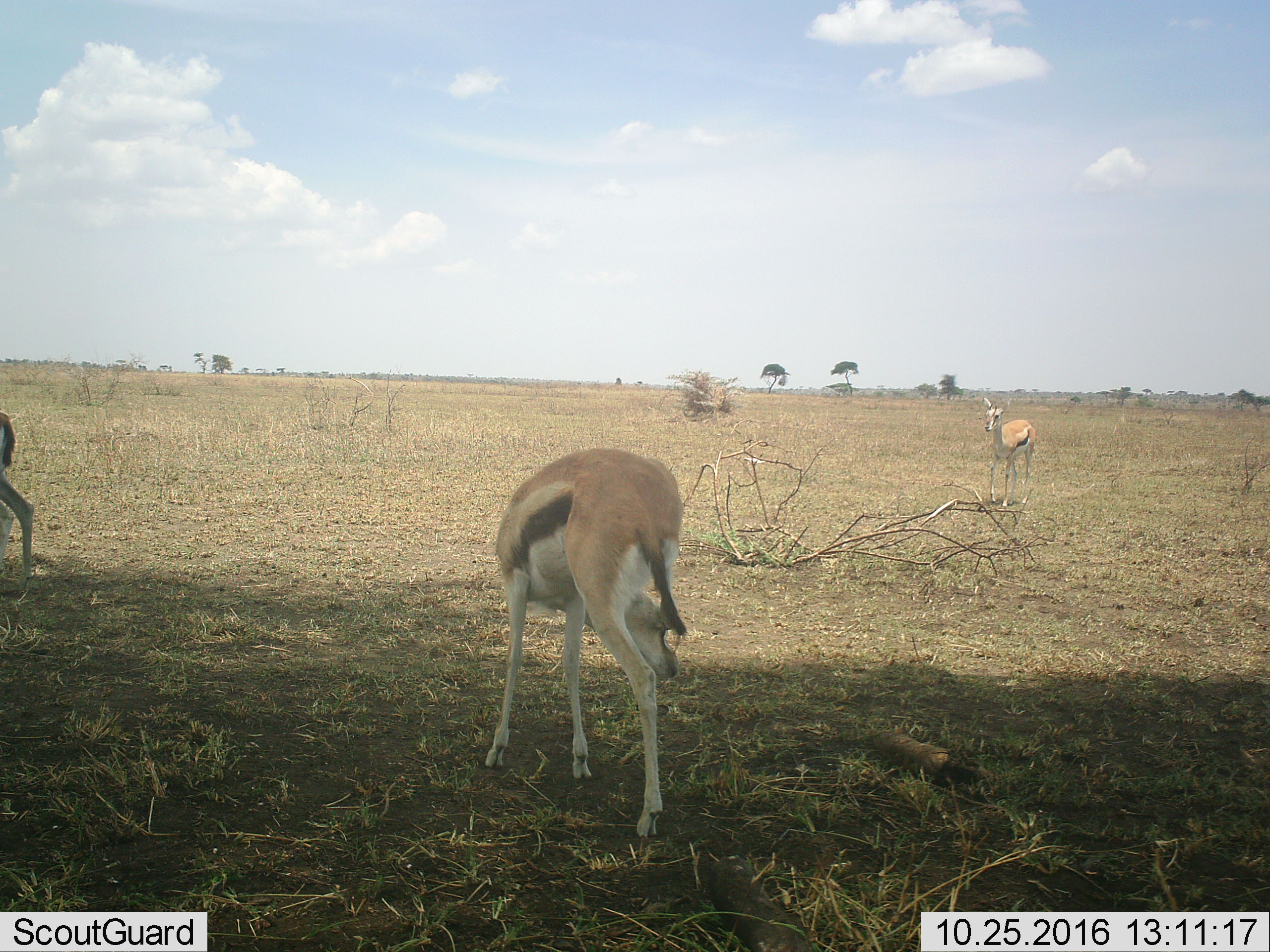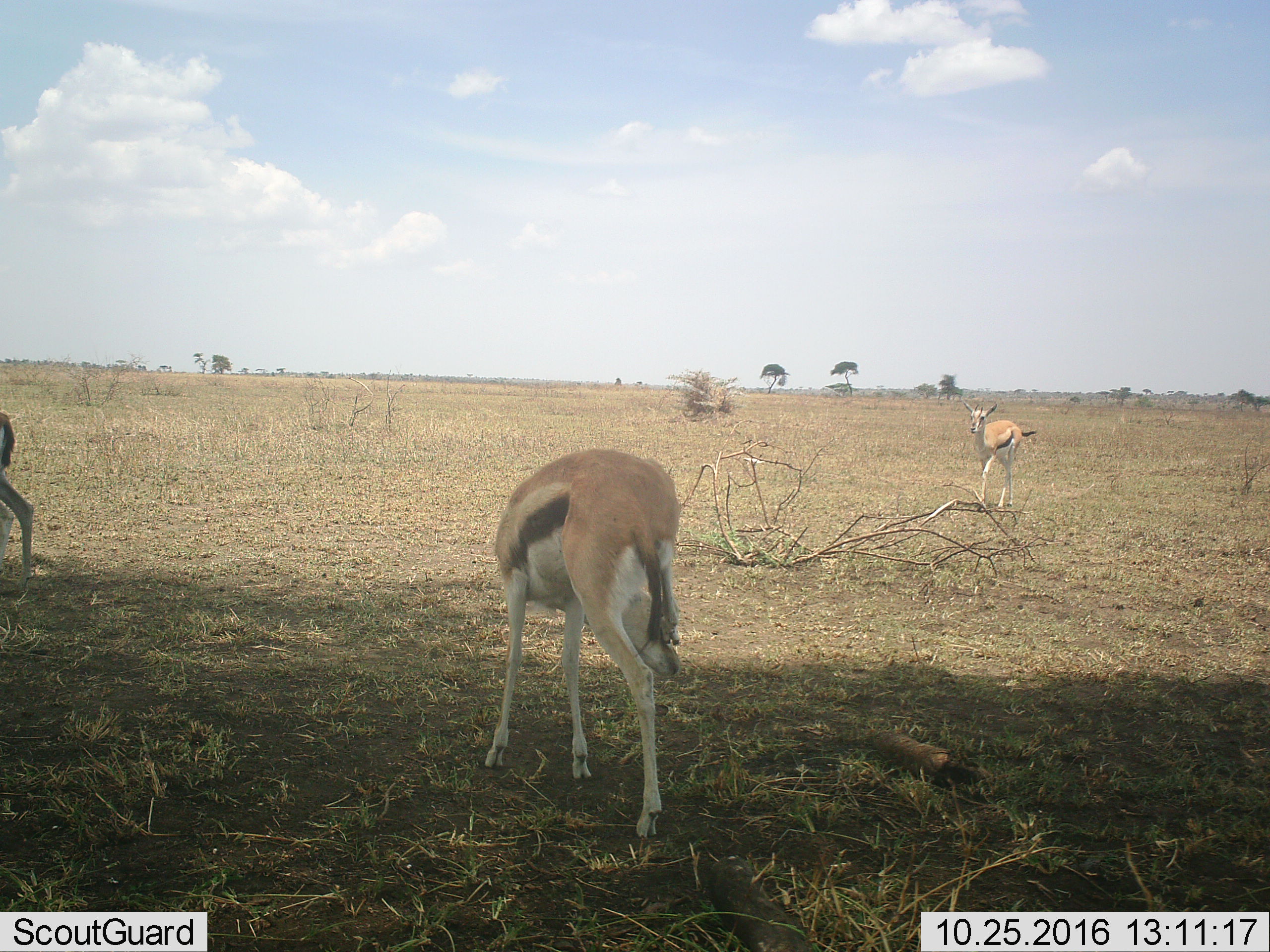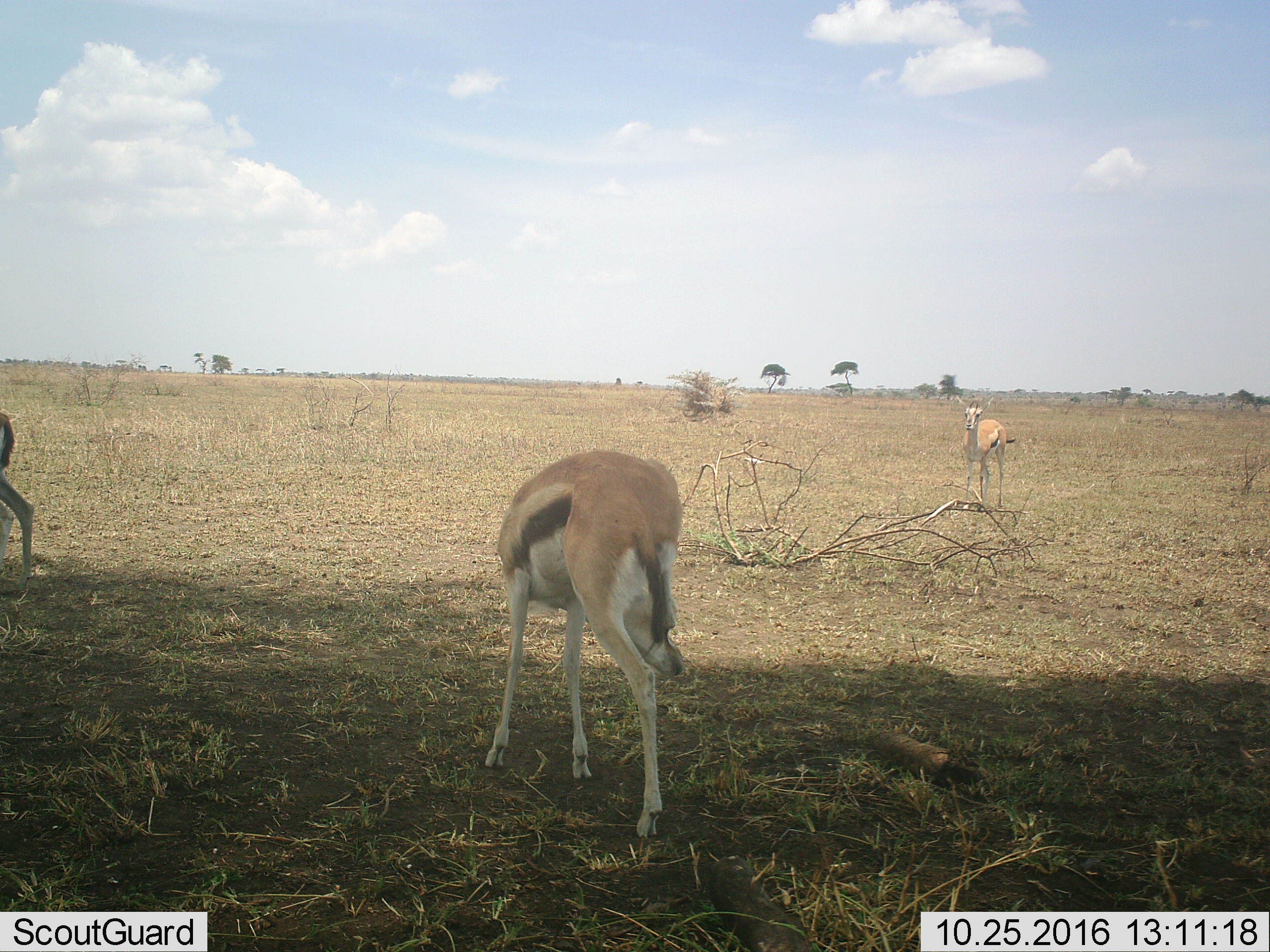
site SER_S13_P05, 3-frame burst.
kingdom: Animalia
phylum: Chordata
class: Mammalia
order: Artiodactyla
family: Bovidae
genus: Eudorcas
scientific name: Eudorcas thomsonii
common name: thomson's gazelle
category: gazellethomsons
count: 3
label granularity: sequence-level